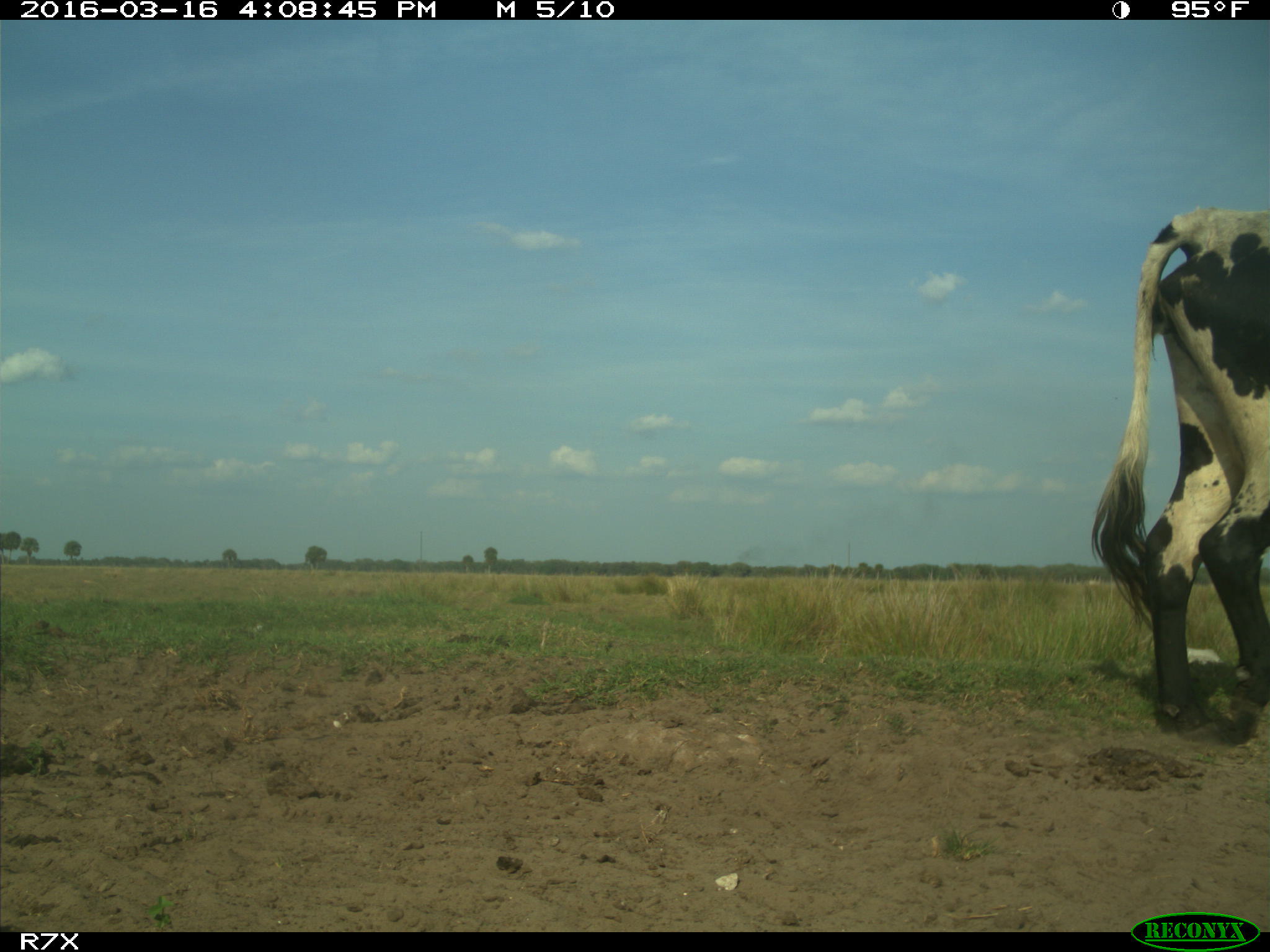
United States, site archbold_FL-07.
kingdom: Animalia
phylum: Chordata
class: Mammalia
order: Artiodactyla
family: Bovidae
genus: Bos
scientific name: Bos taurus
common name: domestic cow